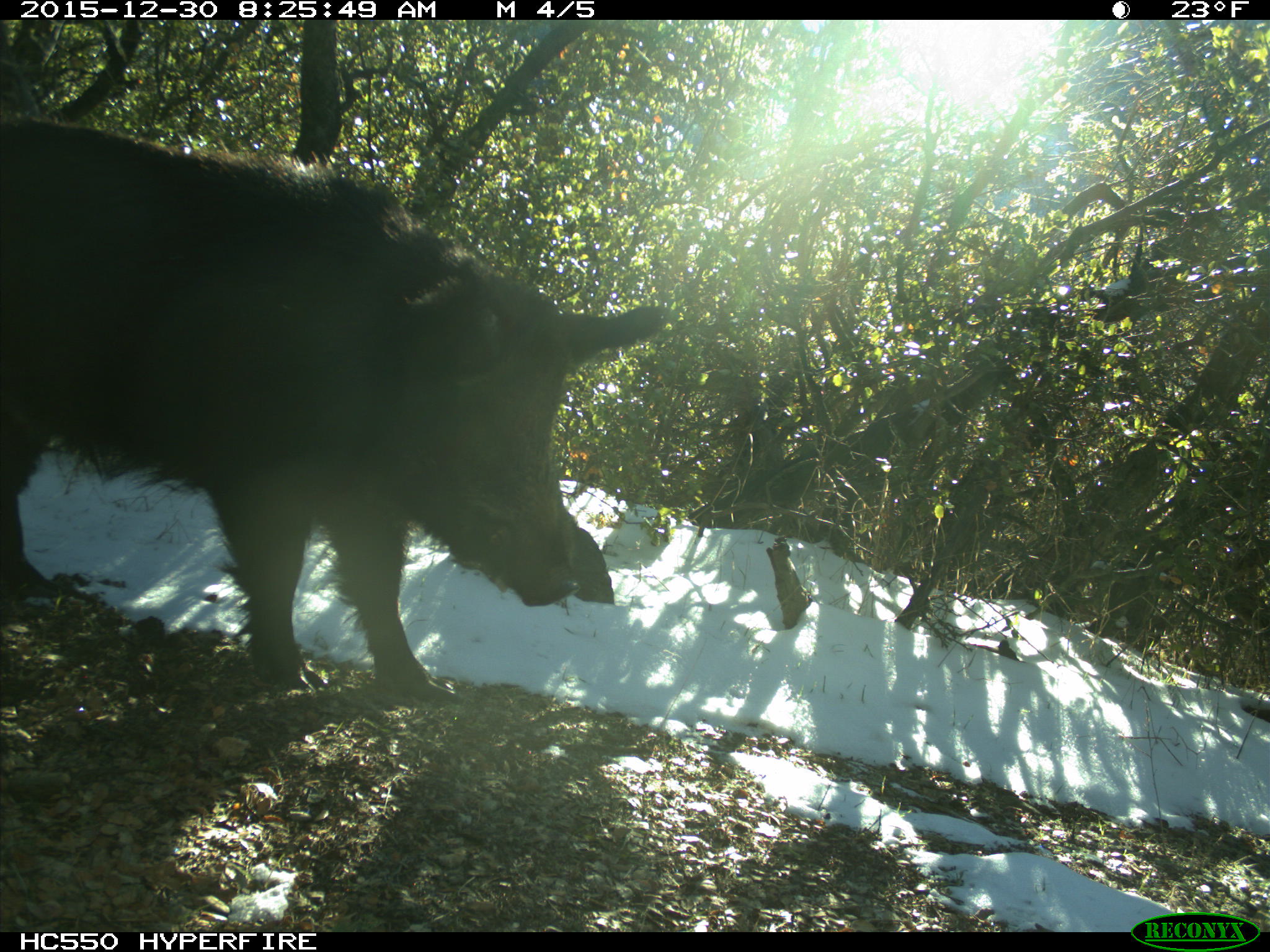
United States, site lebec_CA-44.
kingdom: Animalia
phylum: Chordata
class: Mammalia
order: Artiodactyla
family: Suidae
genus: Sus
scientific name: Sus scrofa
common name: wild boar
Sus scrofa (wild boar).